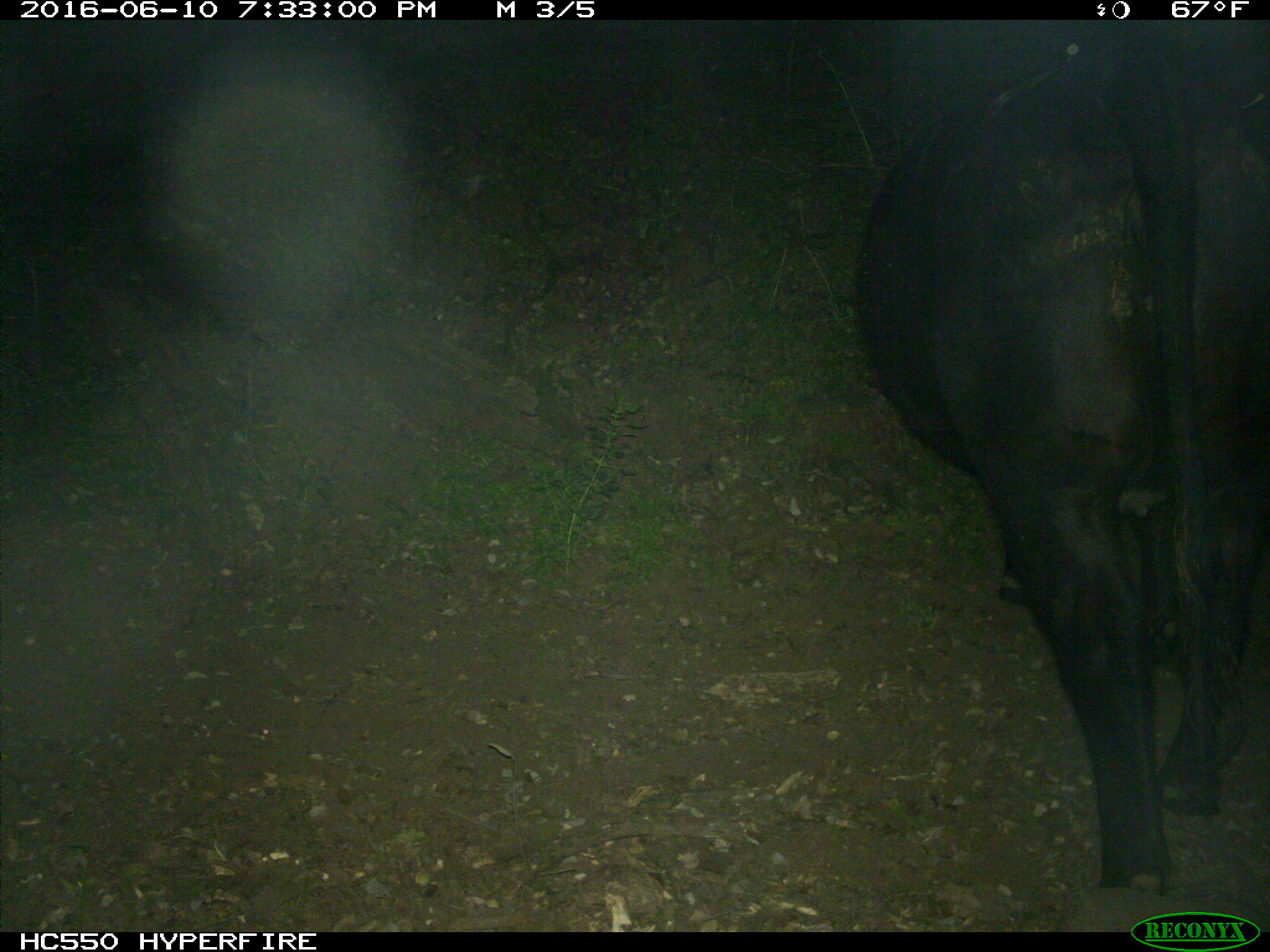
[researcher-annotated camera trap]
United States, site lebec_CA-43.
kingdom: Animalia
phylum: Chordata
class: Mammalia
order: Artiodactyla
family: Bovidae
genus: Bos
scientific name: Bos taurus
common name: domestic cow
Bos taurus (domestic cow).